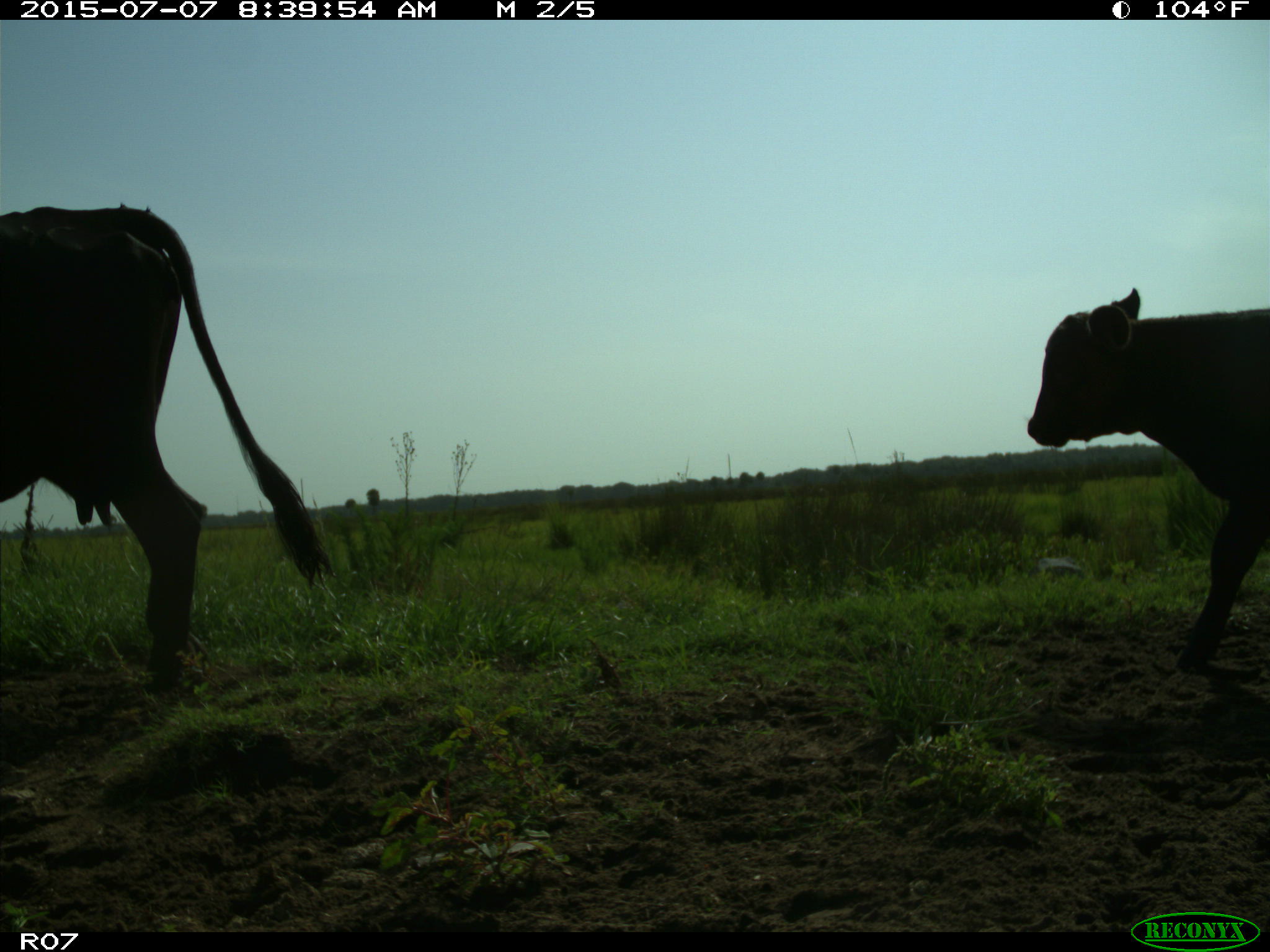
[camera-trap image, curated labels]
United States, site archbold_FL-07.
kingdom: Animalia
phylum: Chordata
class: Mammalia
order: Artiodactyla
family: Bovidae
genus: Bos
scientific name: Bos taurus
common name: domestic cow